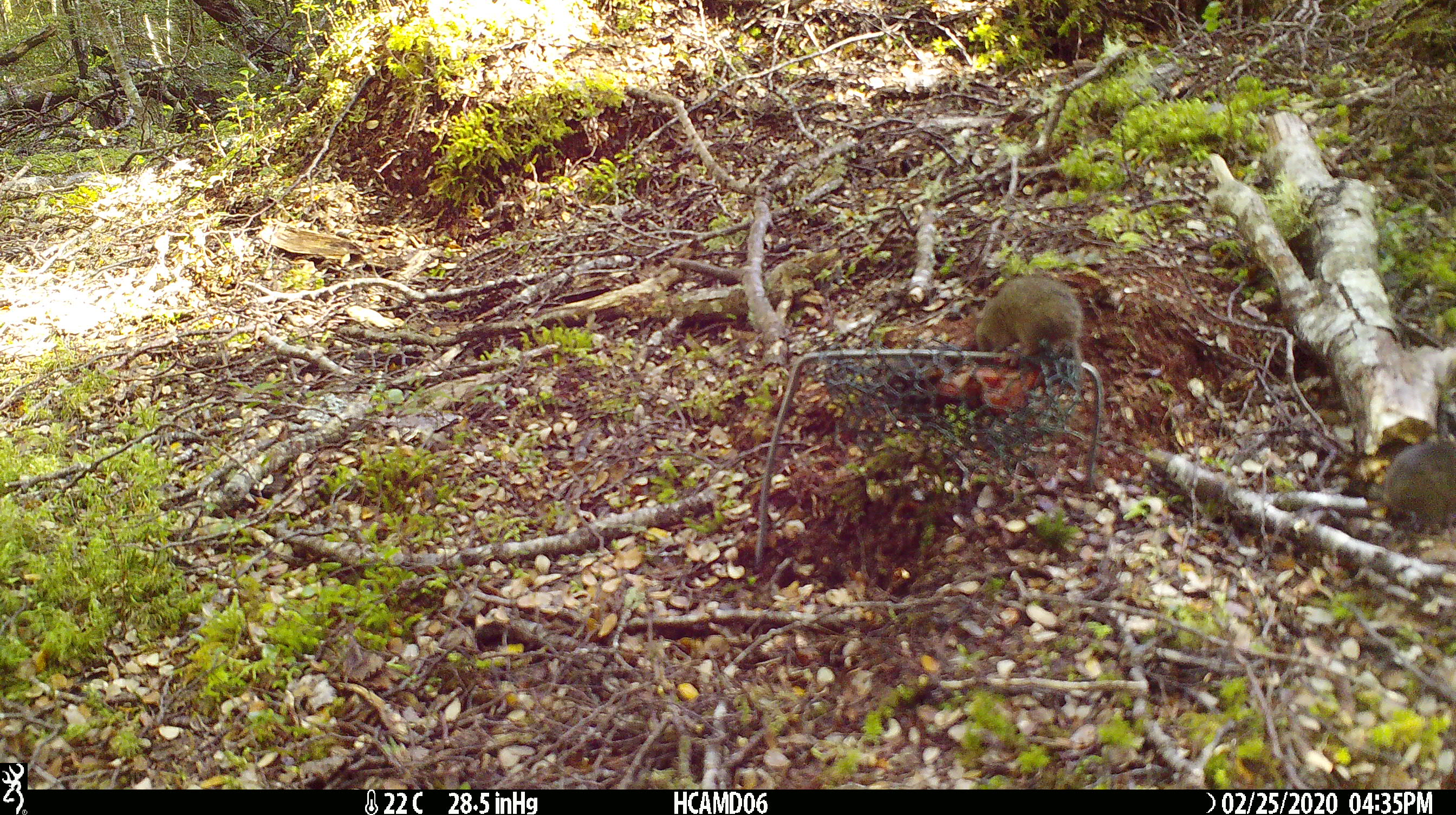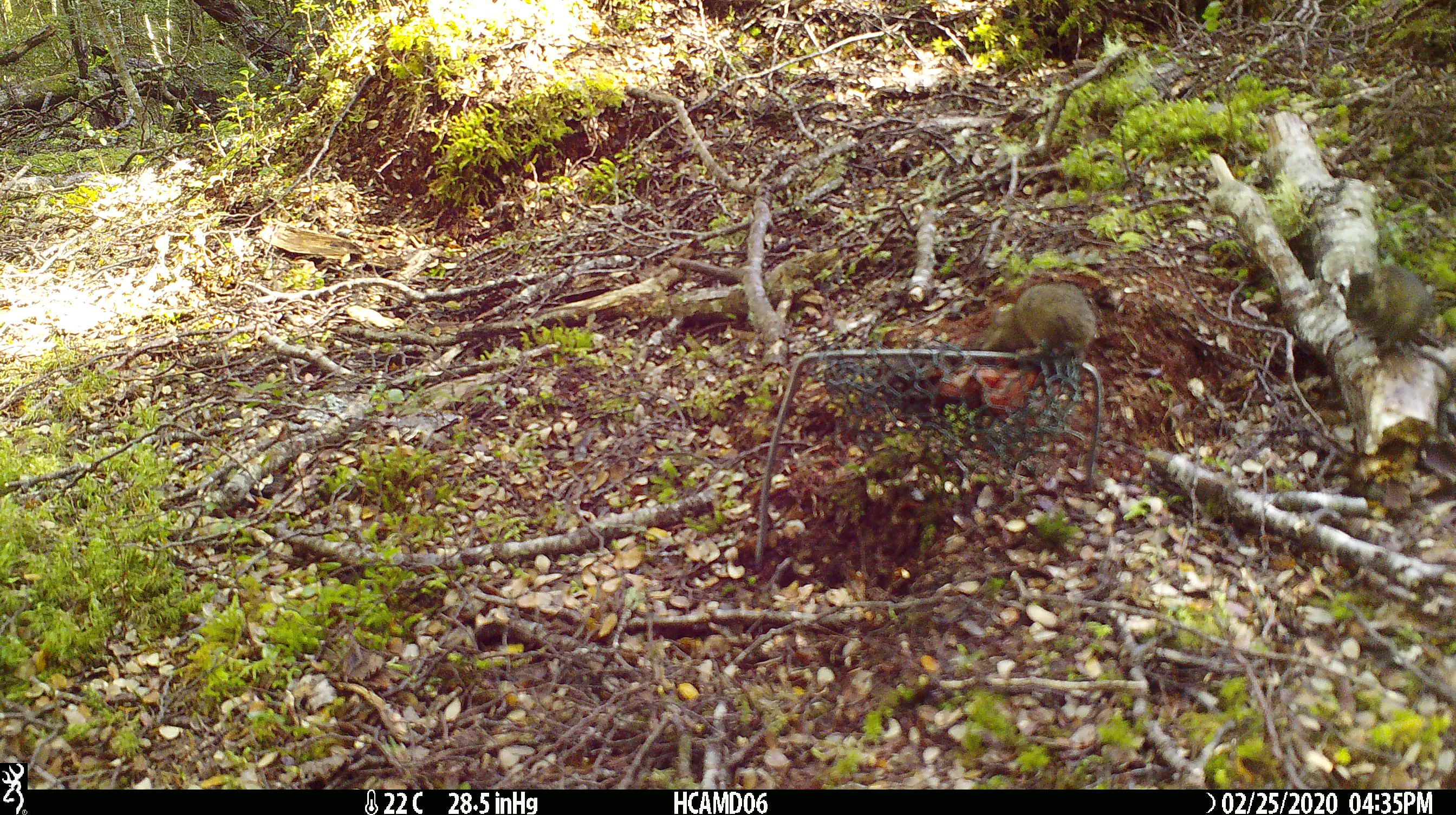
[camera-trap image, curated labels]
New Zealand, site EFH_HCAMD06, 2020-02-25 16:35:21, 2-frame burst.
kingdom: Animalia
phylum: Chordata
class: Mammalia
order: Rodentia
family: Muridae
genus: Mus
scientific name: Mus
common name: mouse